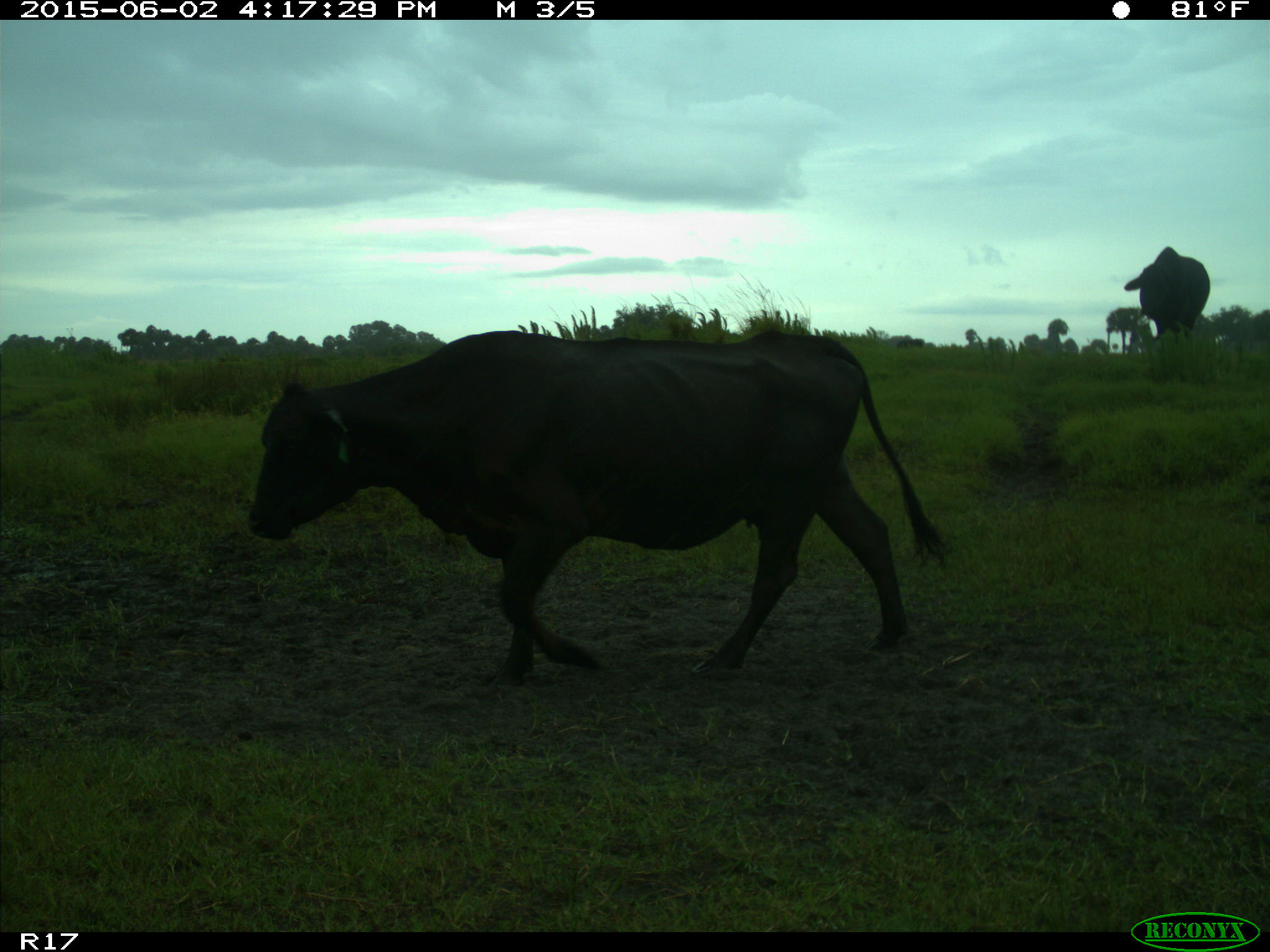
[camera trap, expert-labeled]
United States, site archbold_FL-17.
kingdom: Animalia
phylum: Chordata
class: Mammalia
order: Artiodactyla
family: Bovidae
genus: Bos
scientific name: Bos taurus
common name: domestic cow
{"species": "Bos taurus (domestic cow)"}